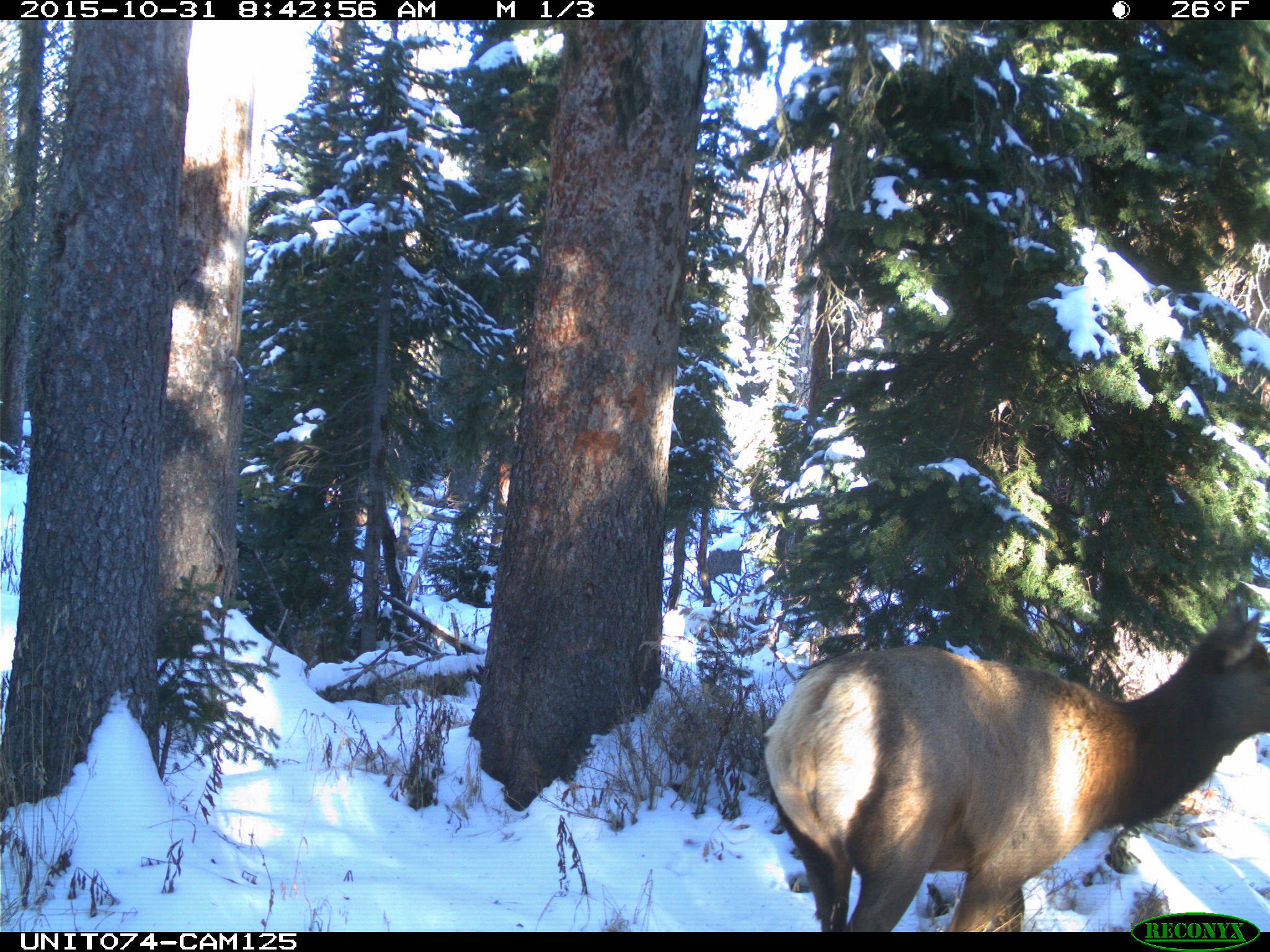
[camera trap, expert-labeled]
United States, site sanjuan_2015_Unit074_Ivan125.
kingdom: Animalia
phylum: Chordata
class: Mammalia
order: Artiodactyla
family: Cervidae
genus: Cervus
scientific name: Cervus elaphus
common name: red deer